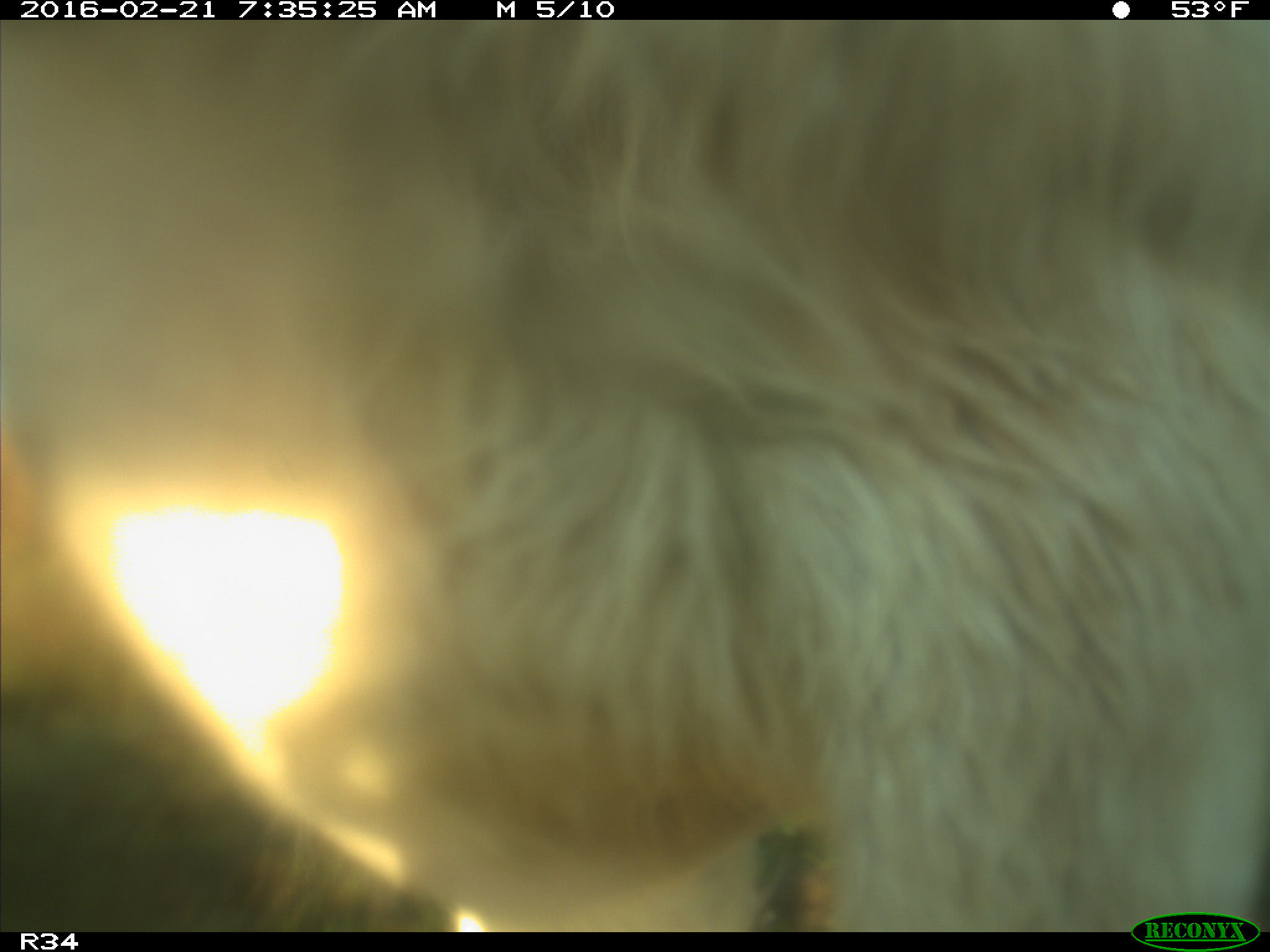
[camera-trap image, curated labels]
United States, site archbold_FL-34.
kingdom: Animalia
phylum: Chordata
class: Mammalia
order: Artiodactyla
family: Bovidae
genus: Bos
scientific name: Bos taurus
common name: domestic cow